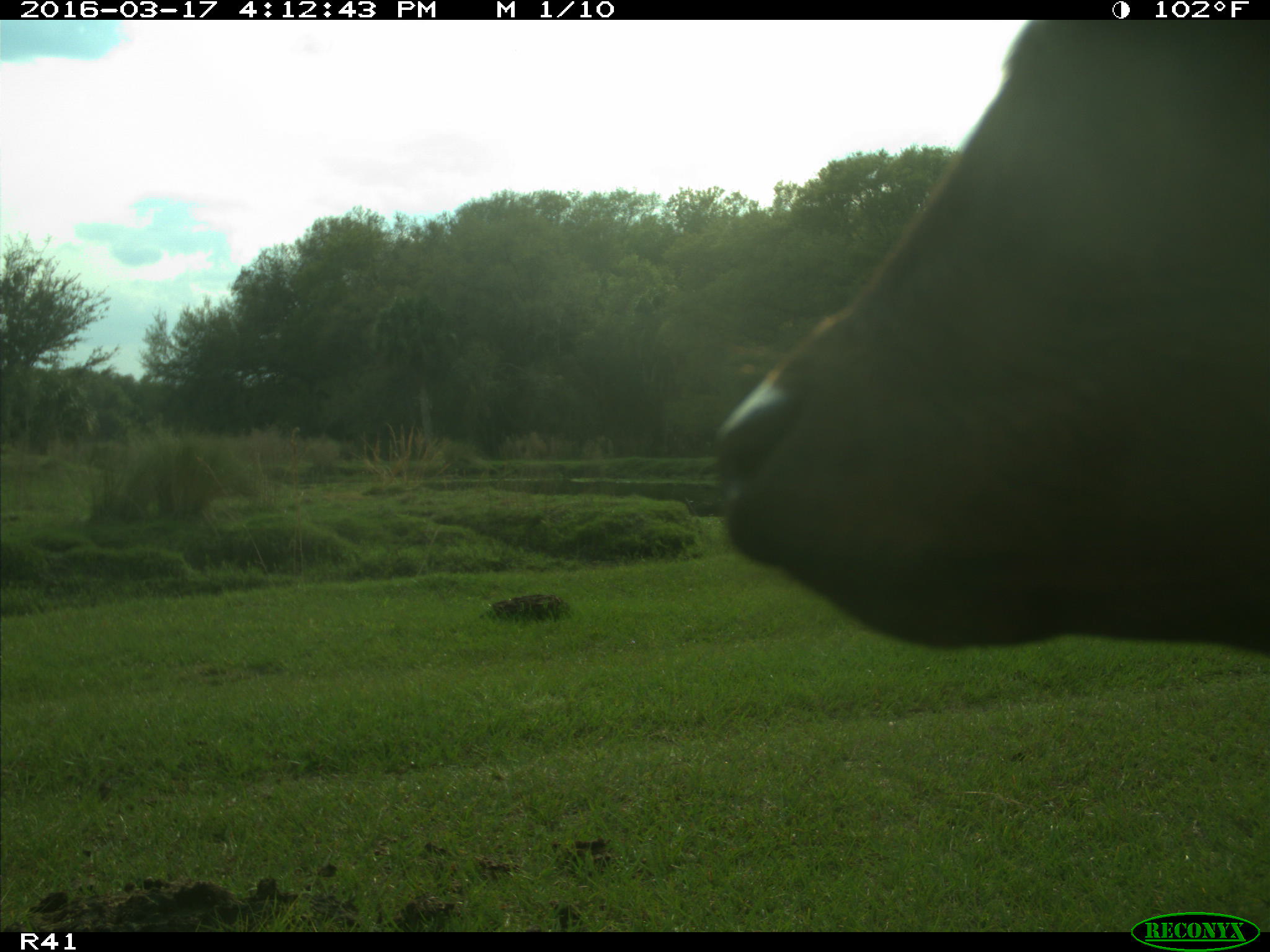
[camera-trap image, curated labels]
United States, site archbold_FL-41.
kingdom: Animalia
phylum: Chordata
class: Mammalia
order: Artiodactyla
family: Bovidae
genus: Bos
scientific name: Bos taurus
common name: domestic cow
Bos taurus (domestic cow).